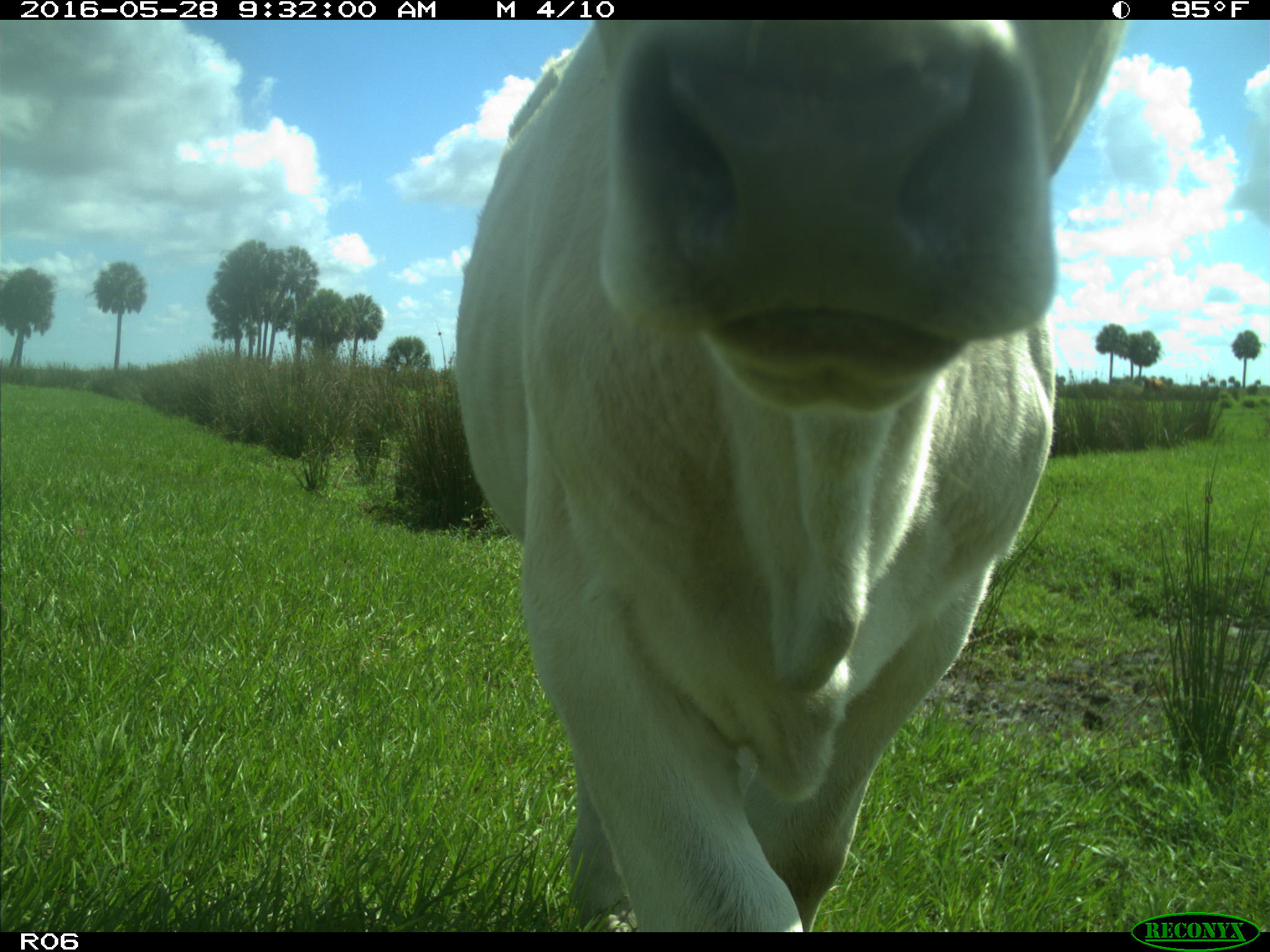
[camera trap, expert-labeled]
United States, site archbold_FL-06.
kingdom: Animalia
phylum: Chordata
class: Mammalia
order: Artiodactyla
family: Bovidae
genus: Bos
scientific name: Bos taurus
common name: domestic cow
Bos taurus (domestic cow).